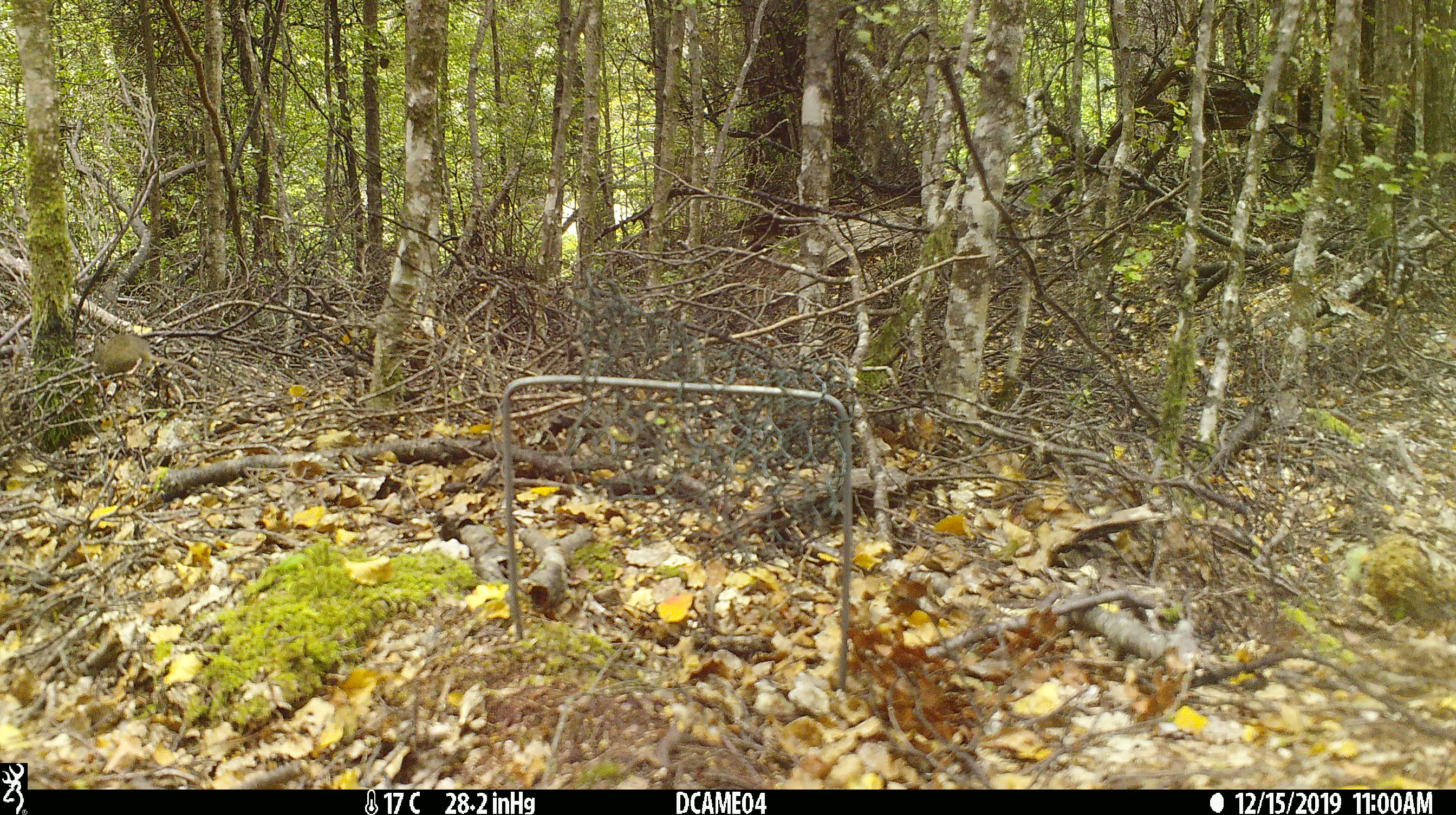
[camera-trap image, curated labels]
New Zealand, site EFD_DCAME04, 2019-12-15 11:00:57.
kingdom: Animalia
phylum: Chordata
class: Mammalia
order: Rodentia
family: Muridae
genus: Mus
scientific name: Mus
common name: mouse